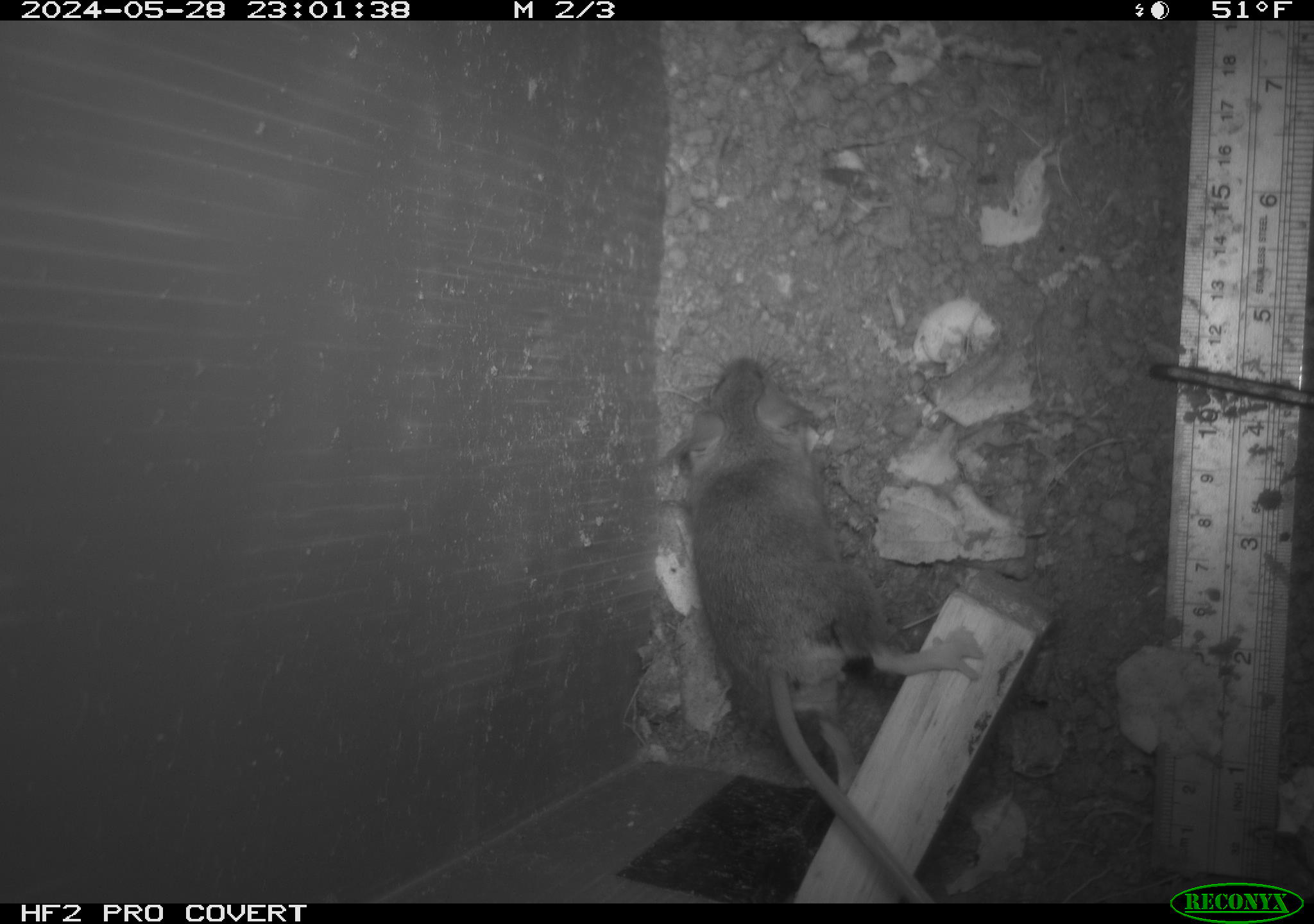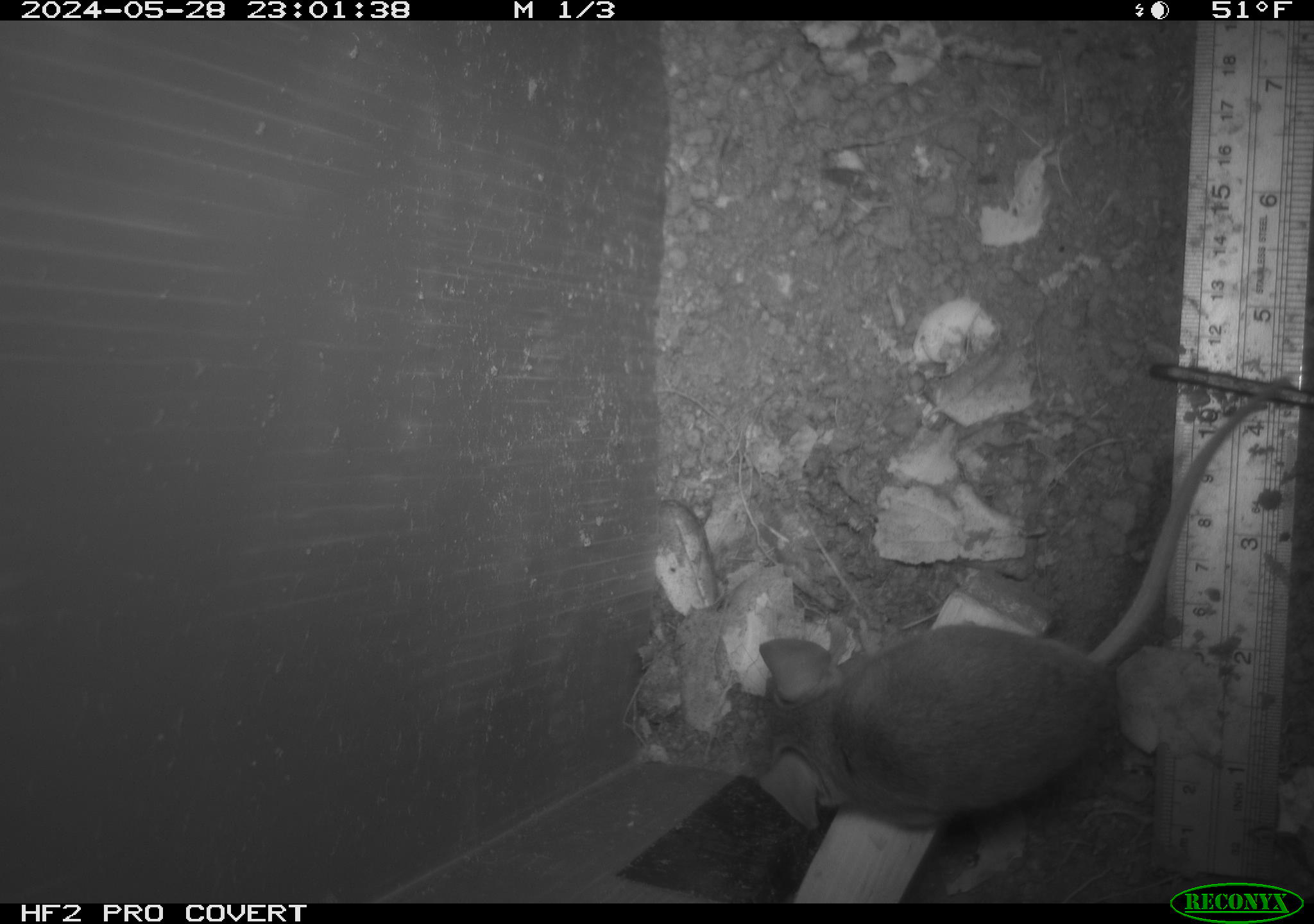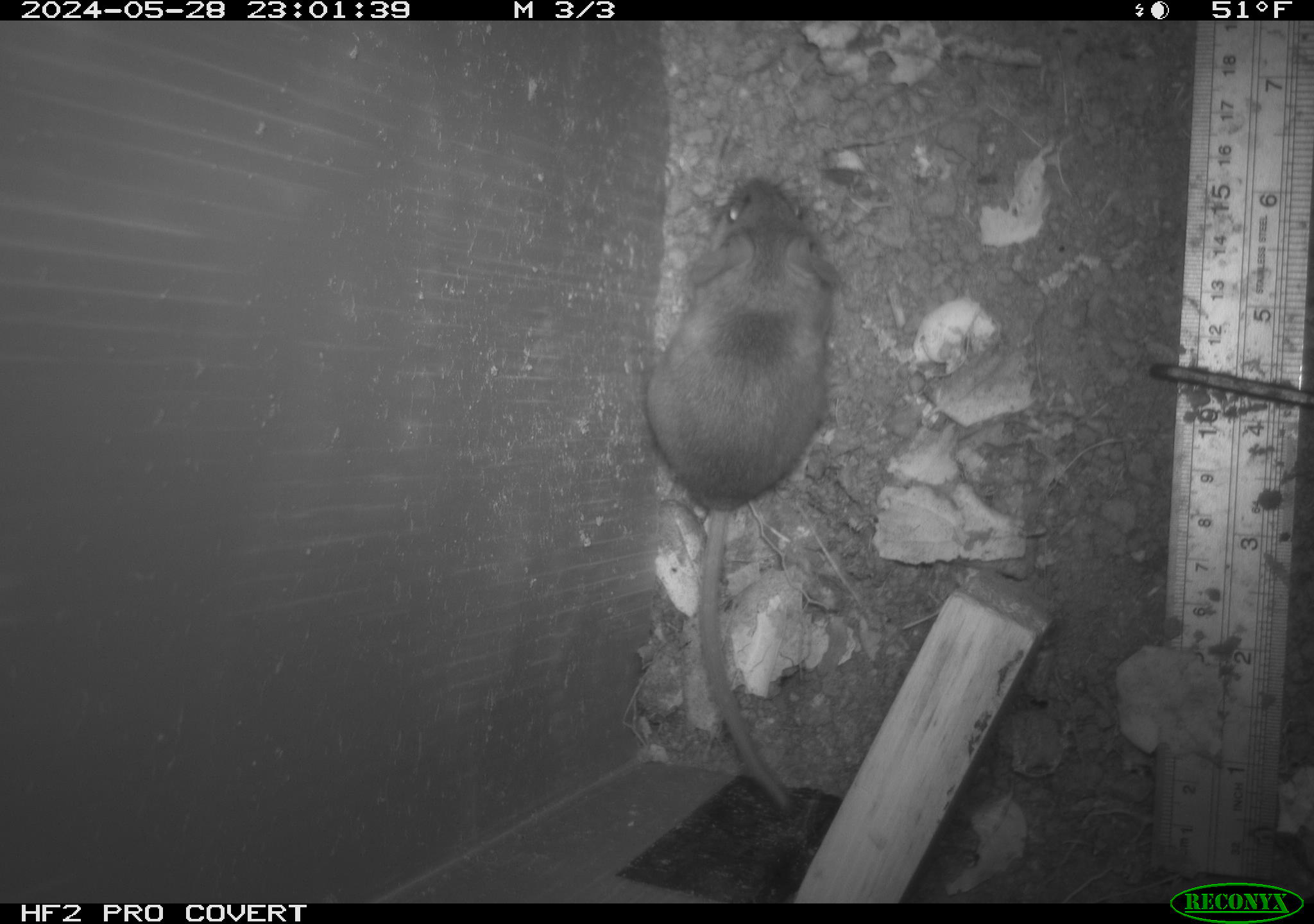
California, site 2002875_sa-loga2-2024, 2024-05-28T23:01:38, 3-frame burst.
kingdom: Animalia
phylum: Chordata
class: Mammalia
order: Rodentia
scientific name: Rodentia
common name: rodent